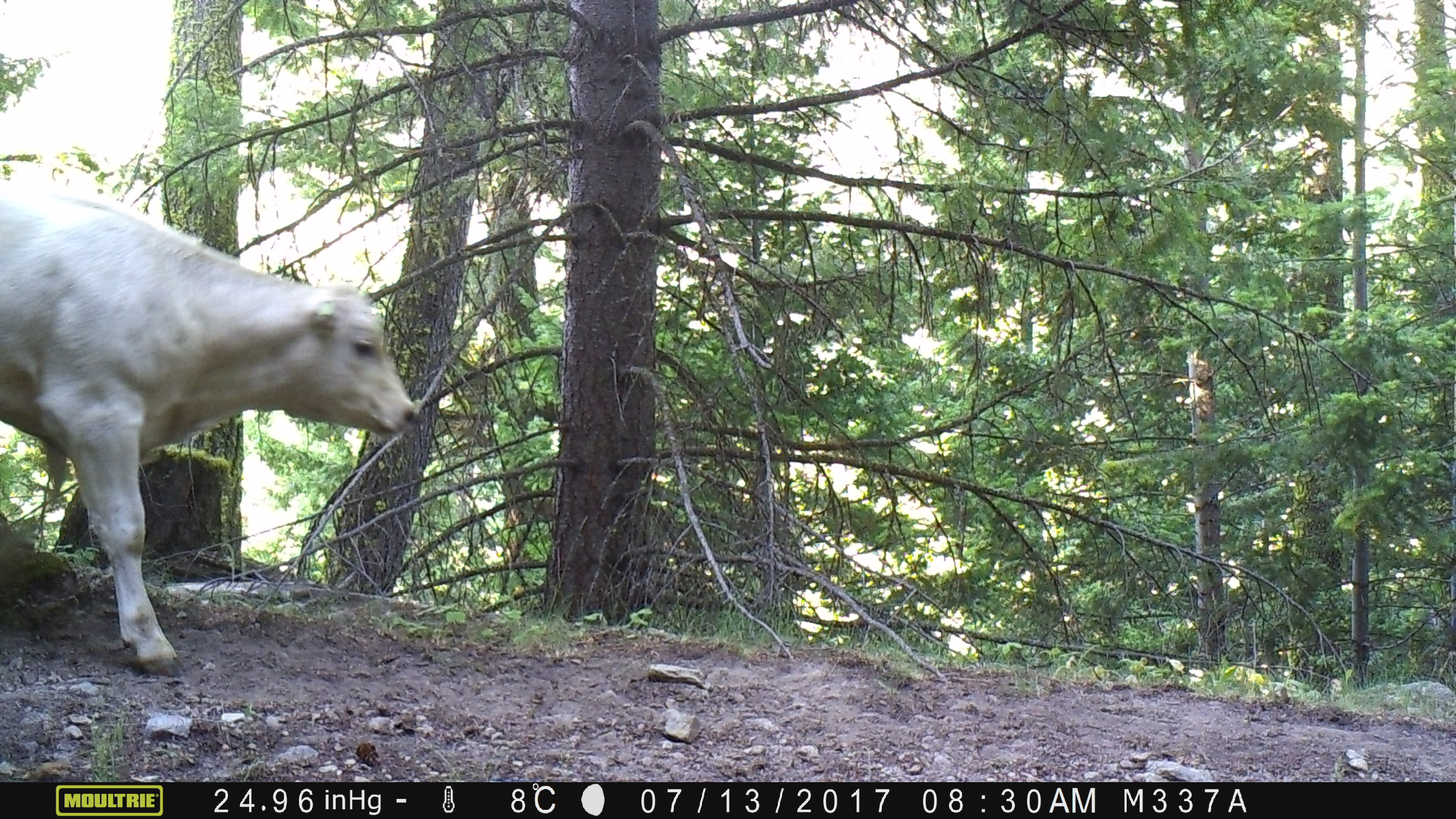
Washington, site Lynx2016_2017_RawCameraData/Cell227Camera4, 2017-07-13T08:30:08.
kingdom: Animalia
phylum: Chordata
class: Mammalia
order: Artiodactyla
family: Bovidae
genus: Bos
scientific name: Bos taurus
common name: domestic cattle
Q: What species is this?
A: Domestic cattle (Bos taurus).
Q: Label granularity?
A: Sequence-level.